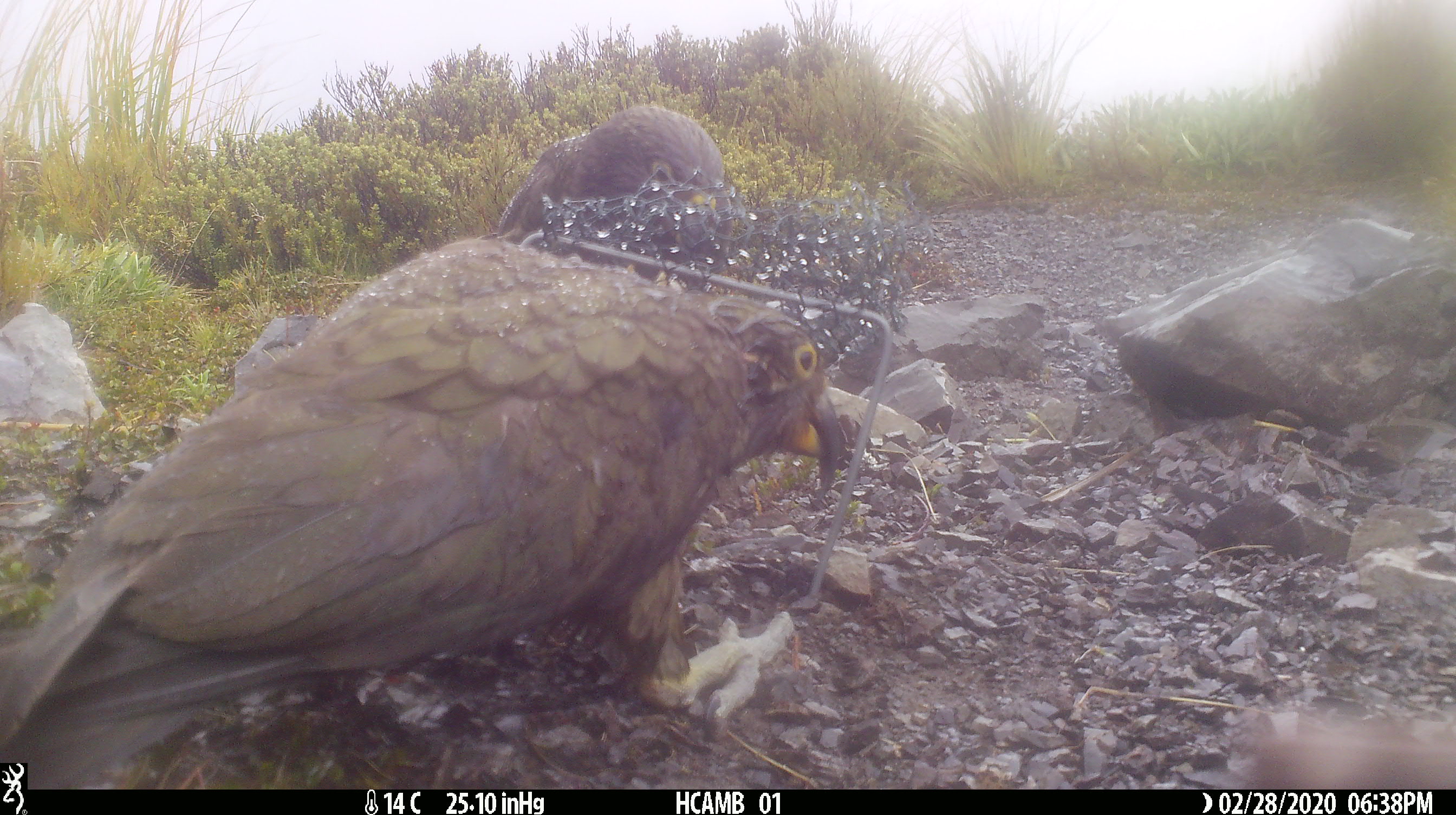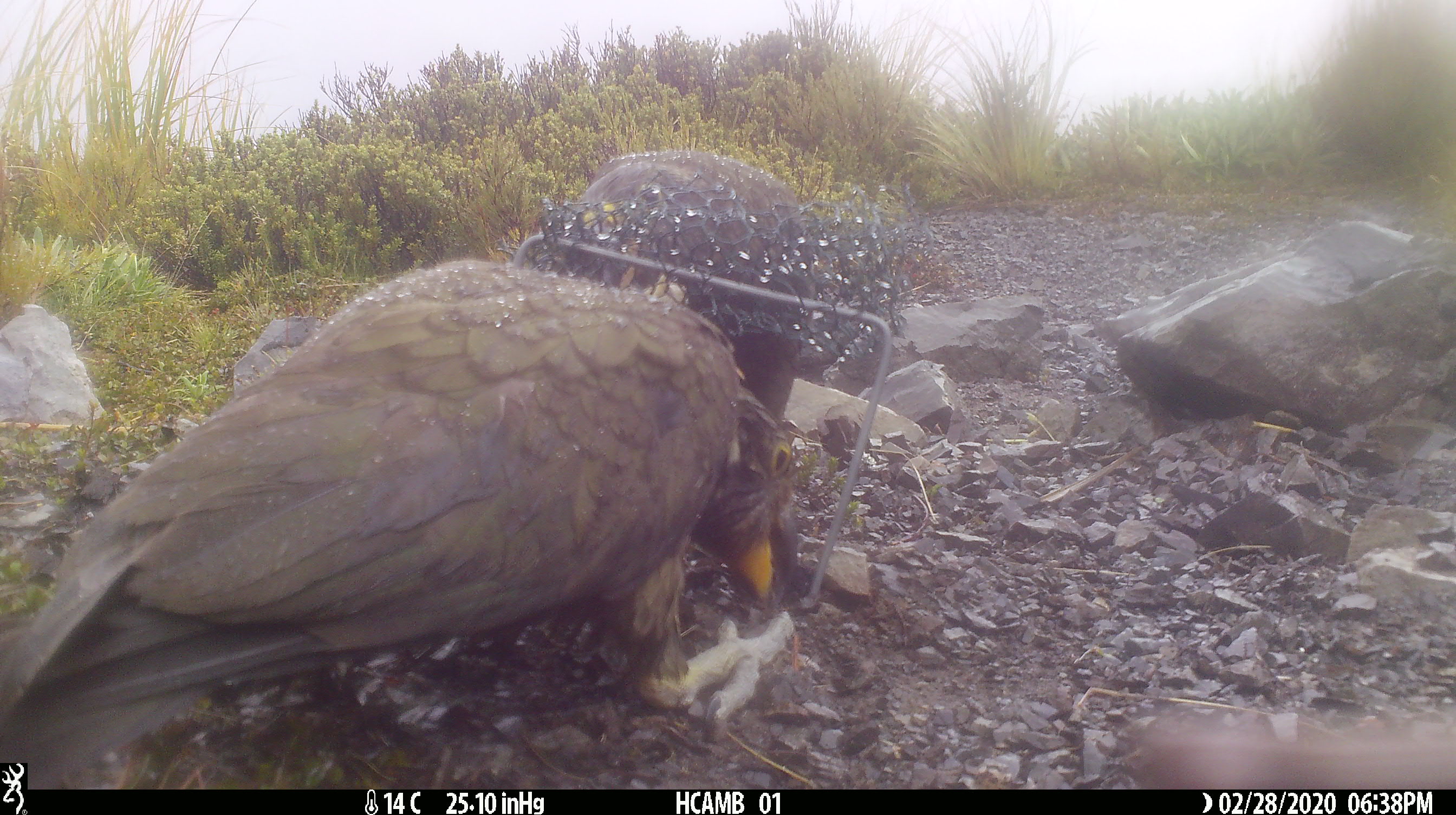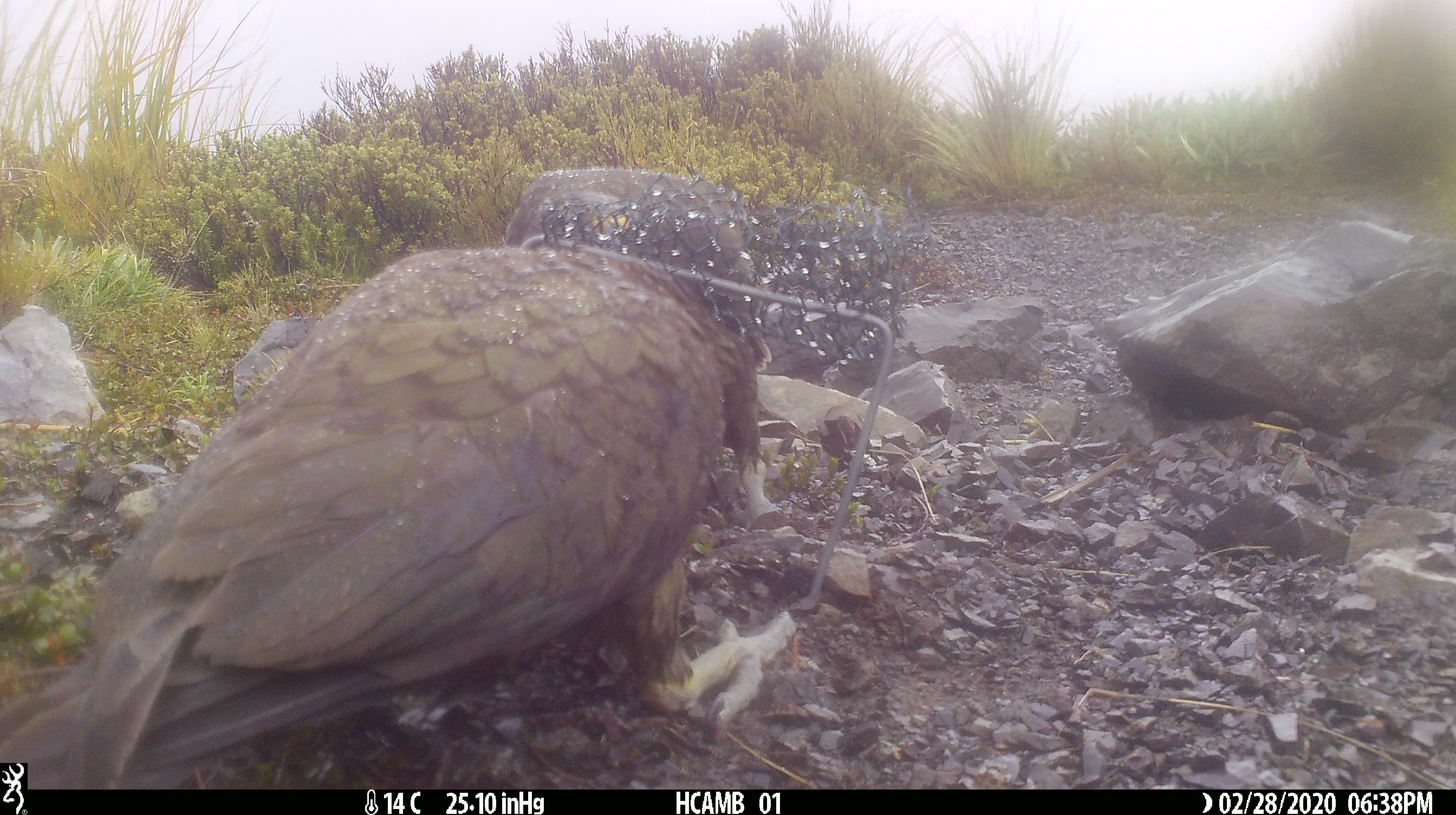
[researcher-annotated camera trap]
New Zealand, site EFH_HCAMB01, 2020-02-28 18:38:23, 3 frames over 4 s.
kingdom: Animalia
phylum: Chordata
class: Aves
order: Psittaciformes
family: Strigopidae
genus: Nestor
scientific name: Nestor notabilis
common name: kea